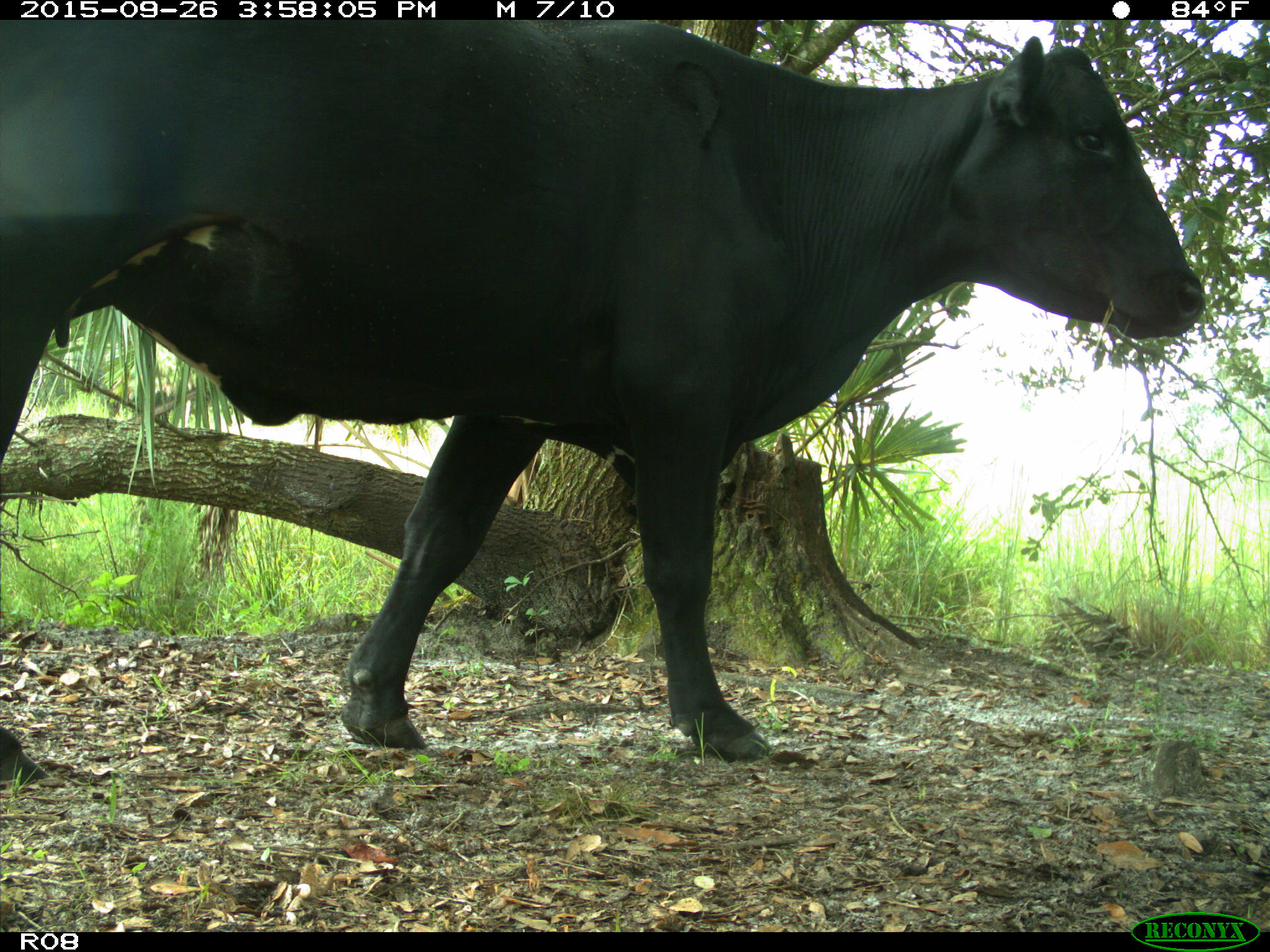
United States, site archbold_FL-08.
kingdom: Animalia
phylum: Chordata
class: Mammalia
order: Artiodactyla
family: Bovidae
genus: Bos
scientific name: Bos taurus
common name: domestic cow